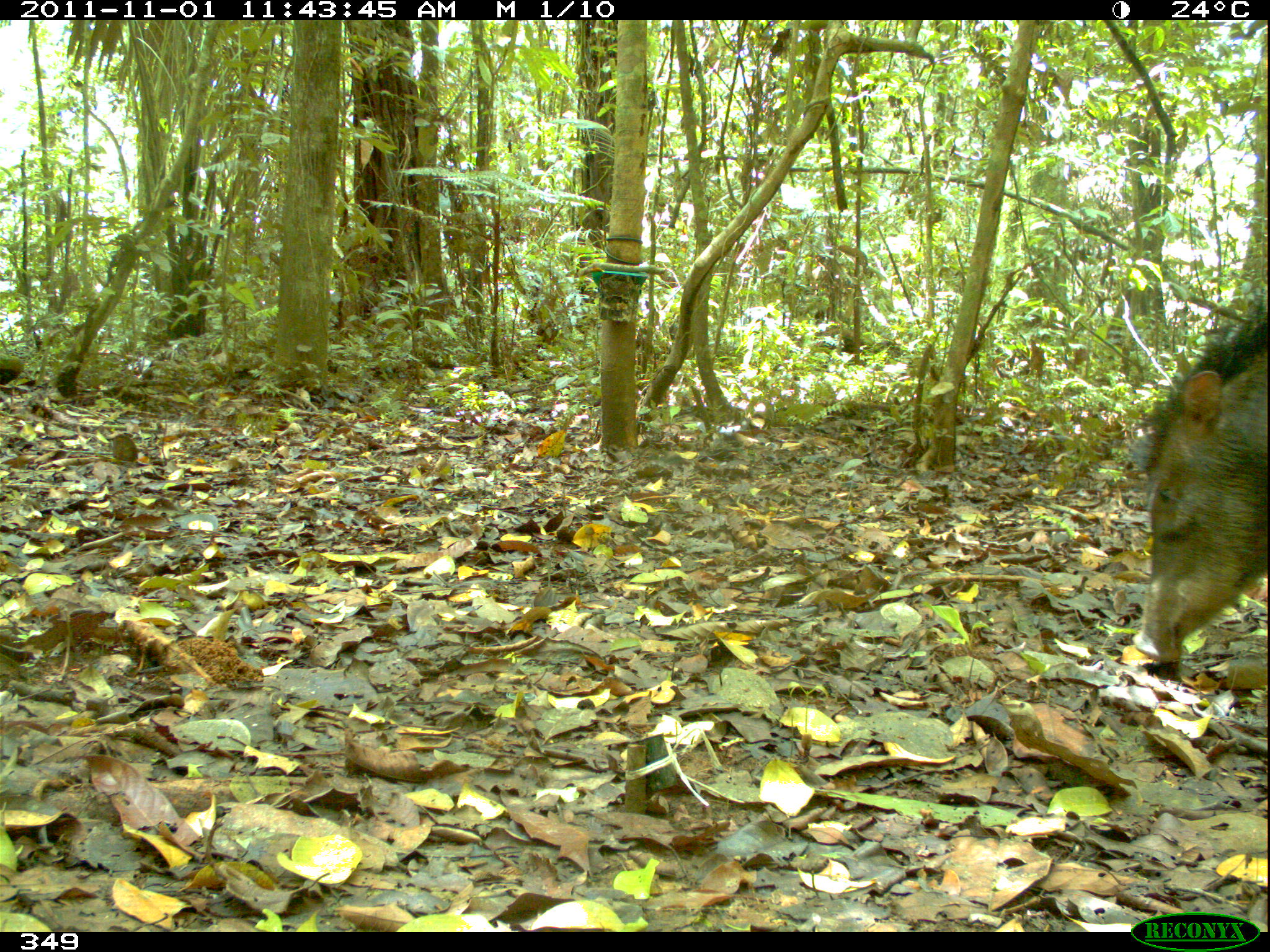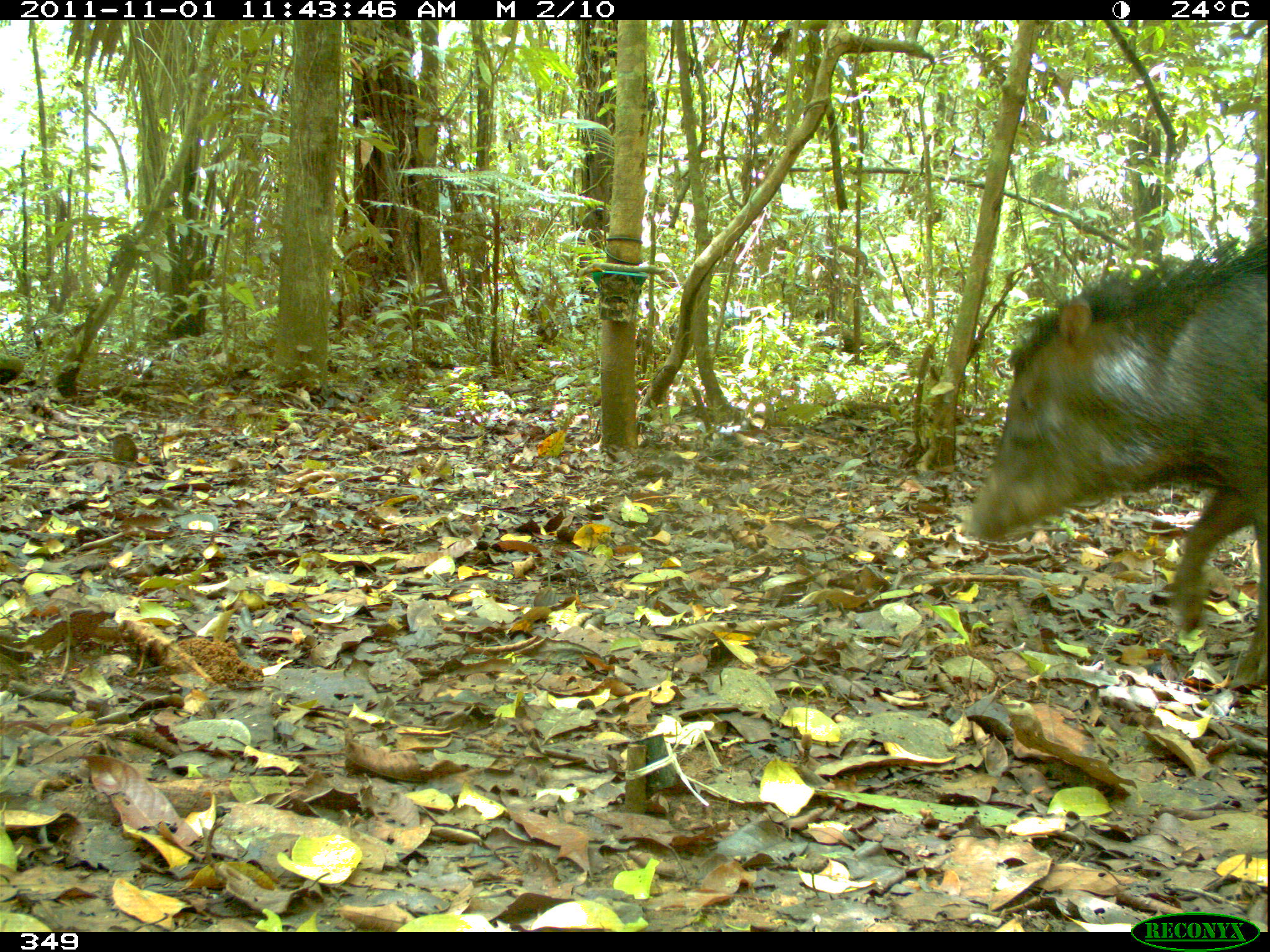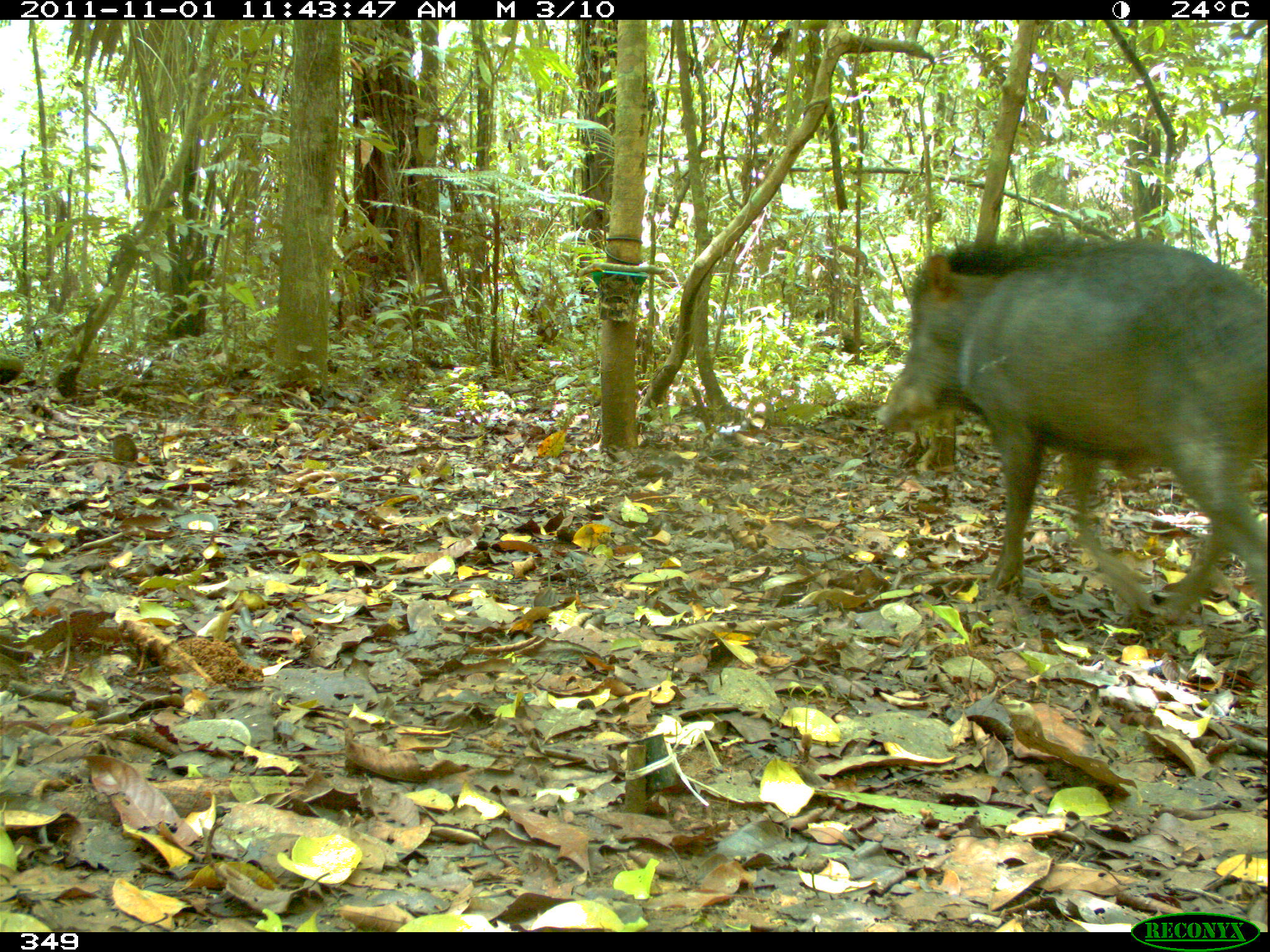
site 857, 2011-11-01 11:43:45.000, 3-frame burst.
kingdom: Animalia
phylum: Chordata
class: Mammalia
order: Artiodactyla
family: Tayassuidae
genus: Tayassu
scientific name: Tayassu pecari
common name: white-lipped peccary